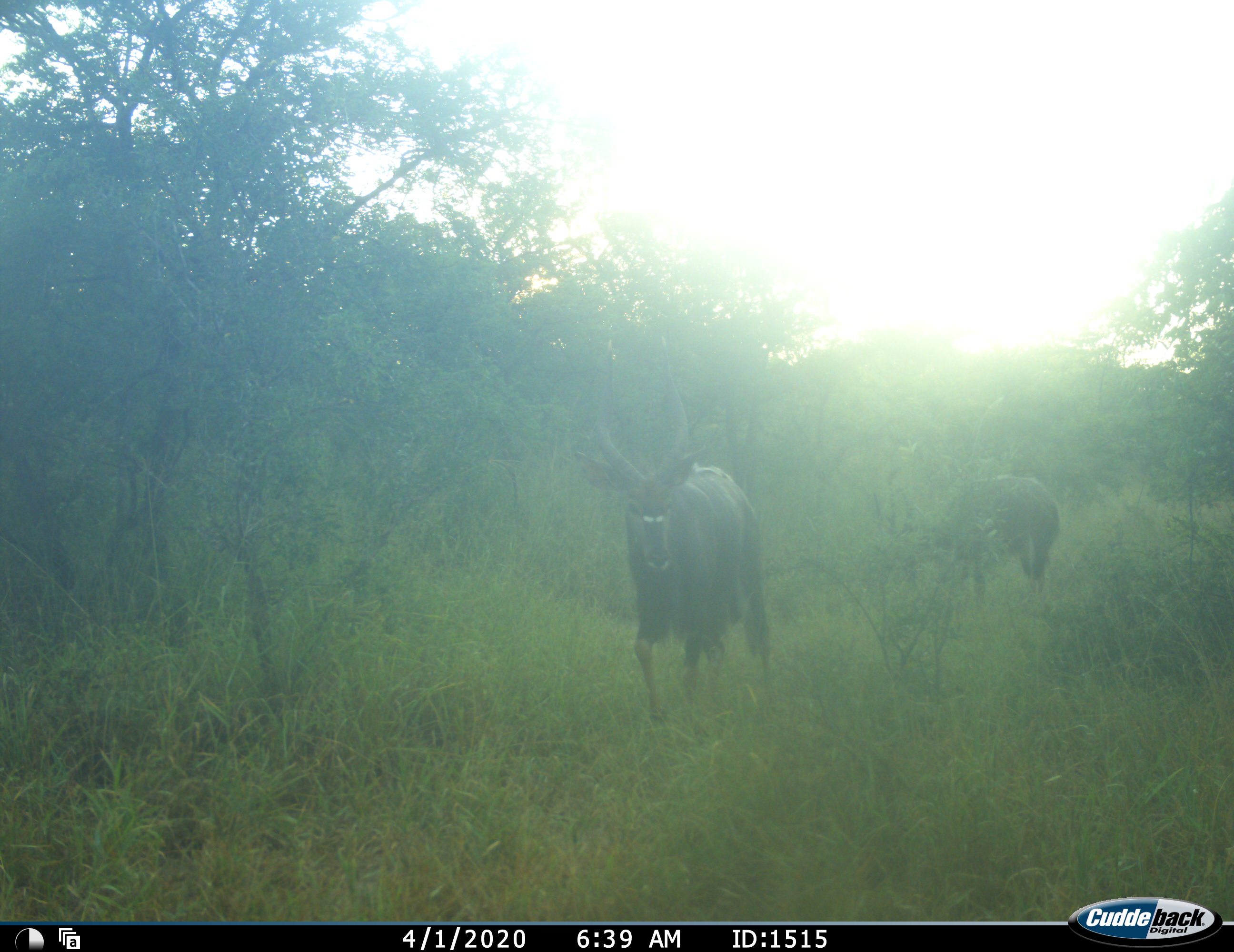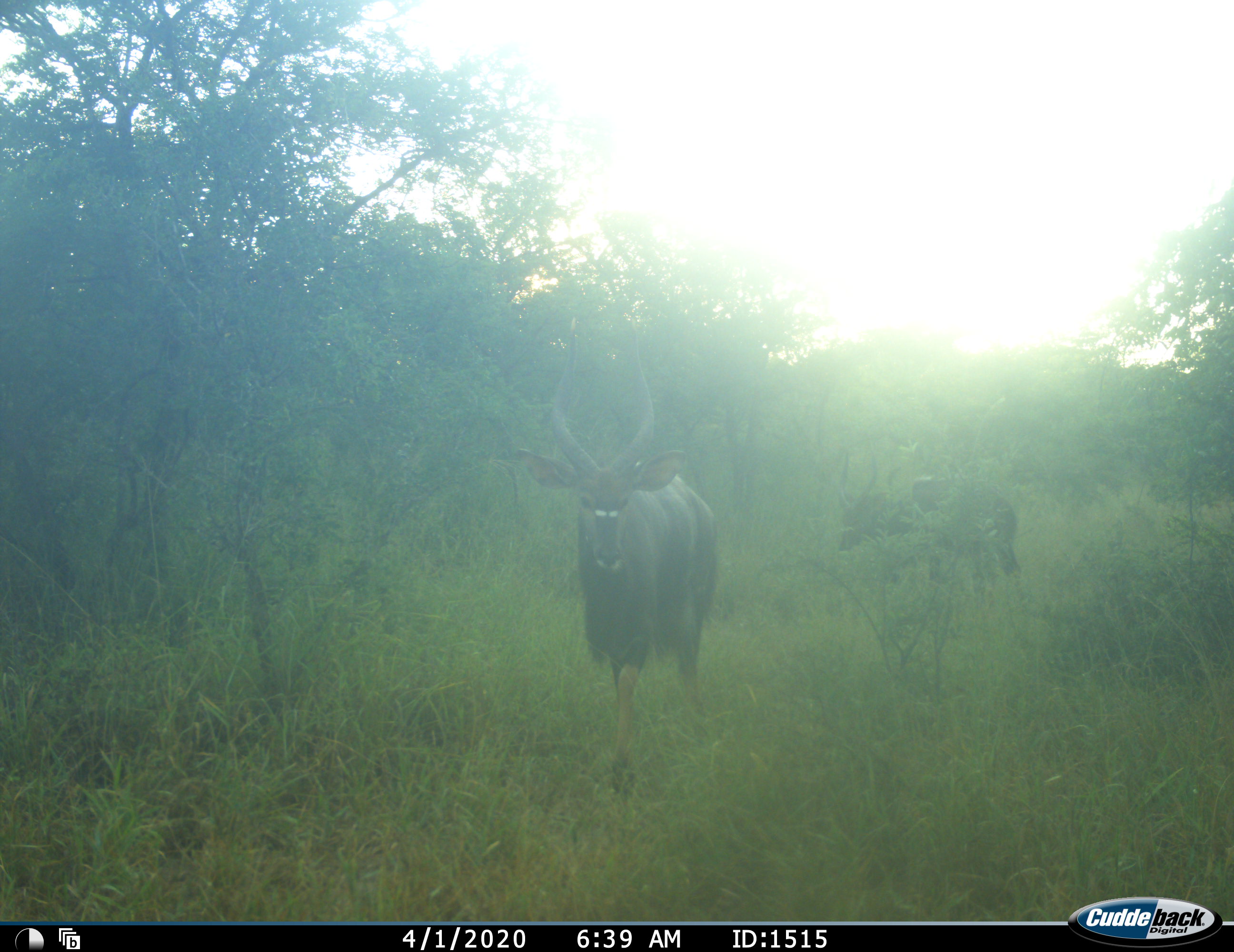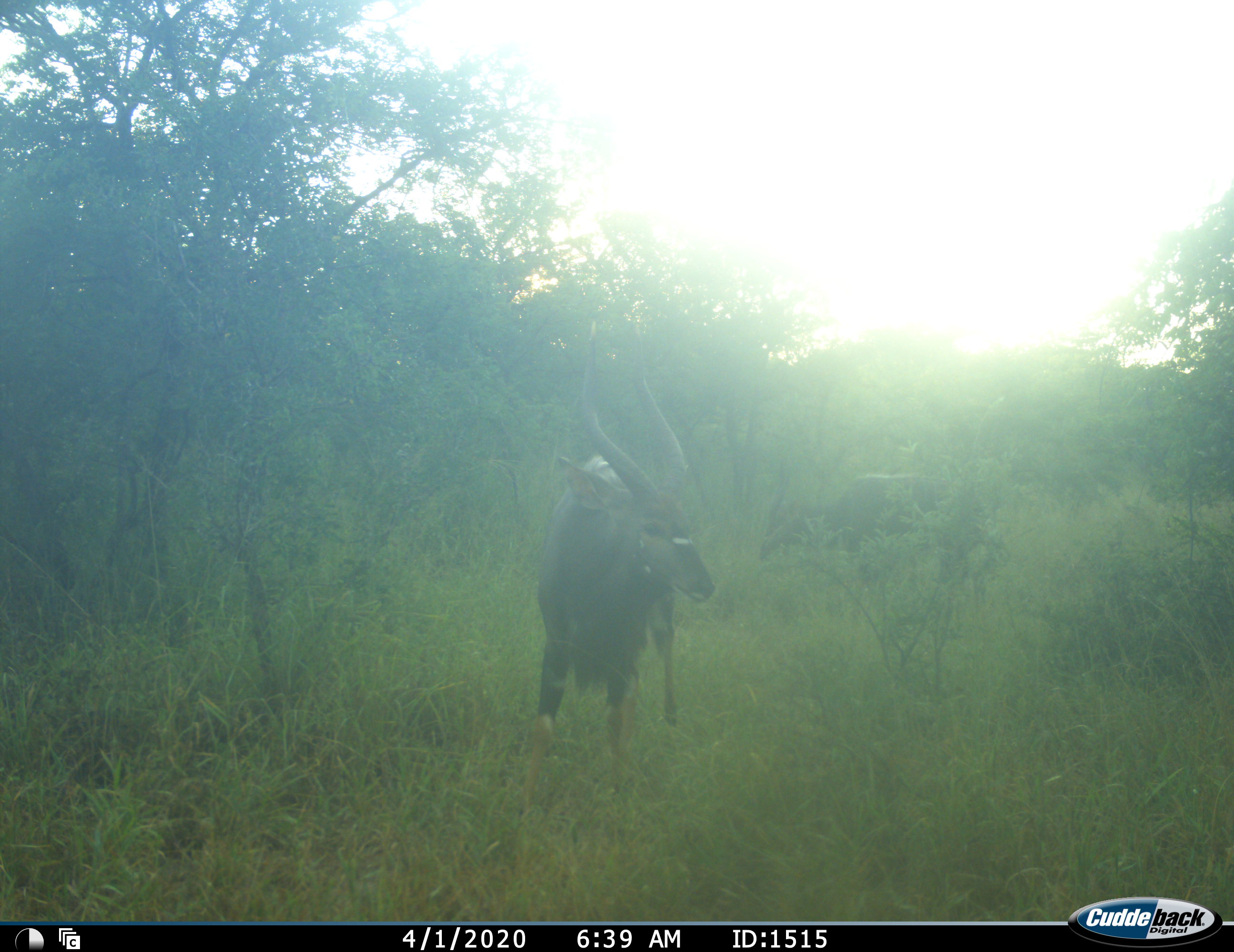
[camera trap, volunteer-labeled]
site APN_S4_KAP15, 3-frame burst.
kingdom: Animalia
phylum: Chordata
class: Mammalia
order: Artiodactyla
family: Bovidae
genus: Tragelaphus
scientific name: Tragelaphus angasii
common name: nyala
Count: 2.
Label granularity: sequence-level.